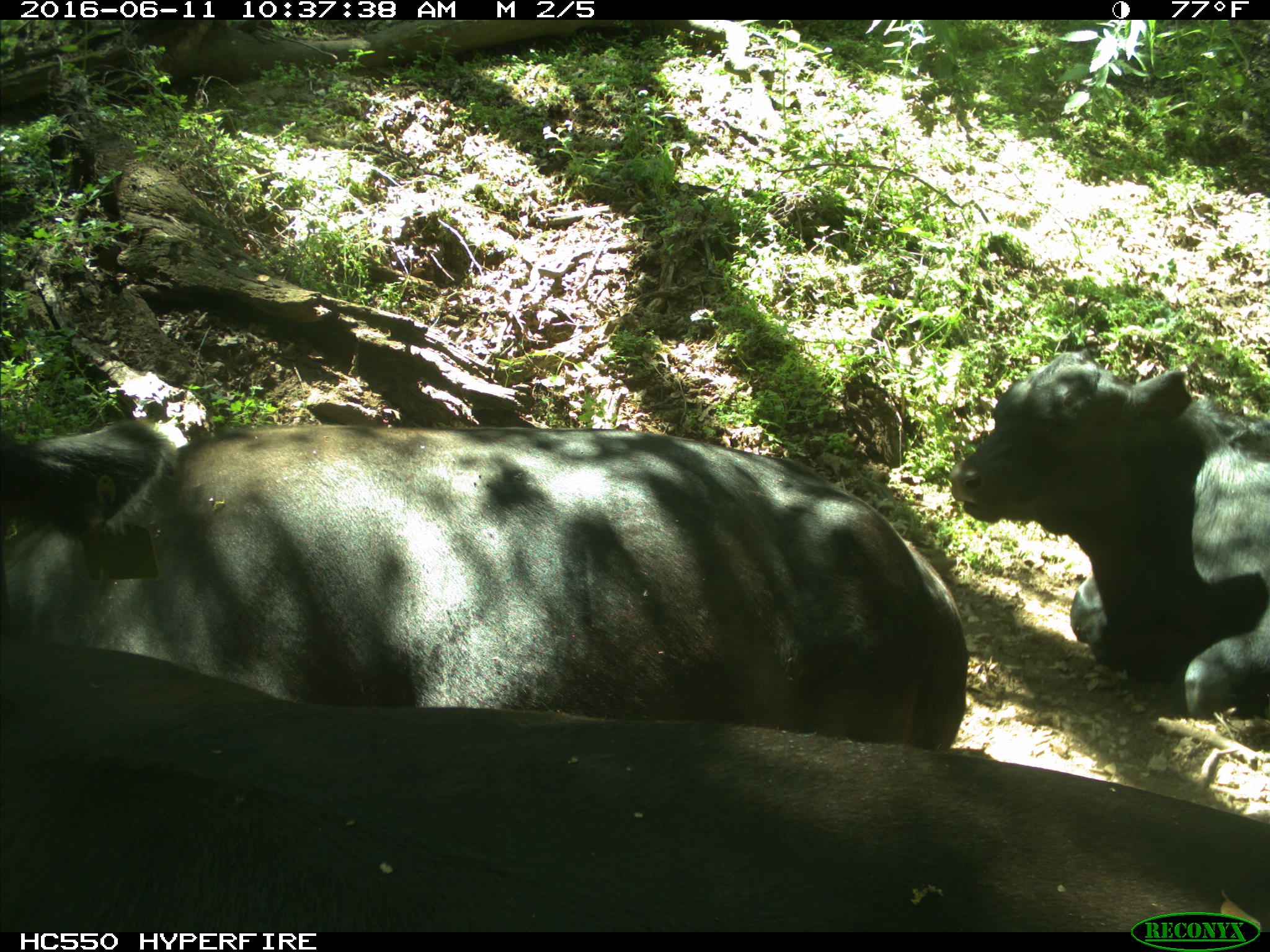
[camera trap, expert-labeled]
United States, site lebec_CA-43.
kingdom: Animalia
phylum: Chordata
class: Mammalia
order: Artiodactyla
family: Bovidae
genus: Bos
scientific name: Bos taurus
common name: domestic cow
Bos taurus (domestic cow).